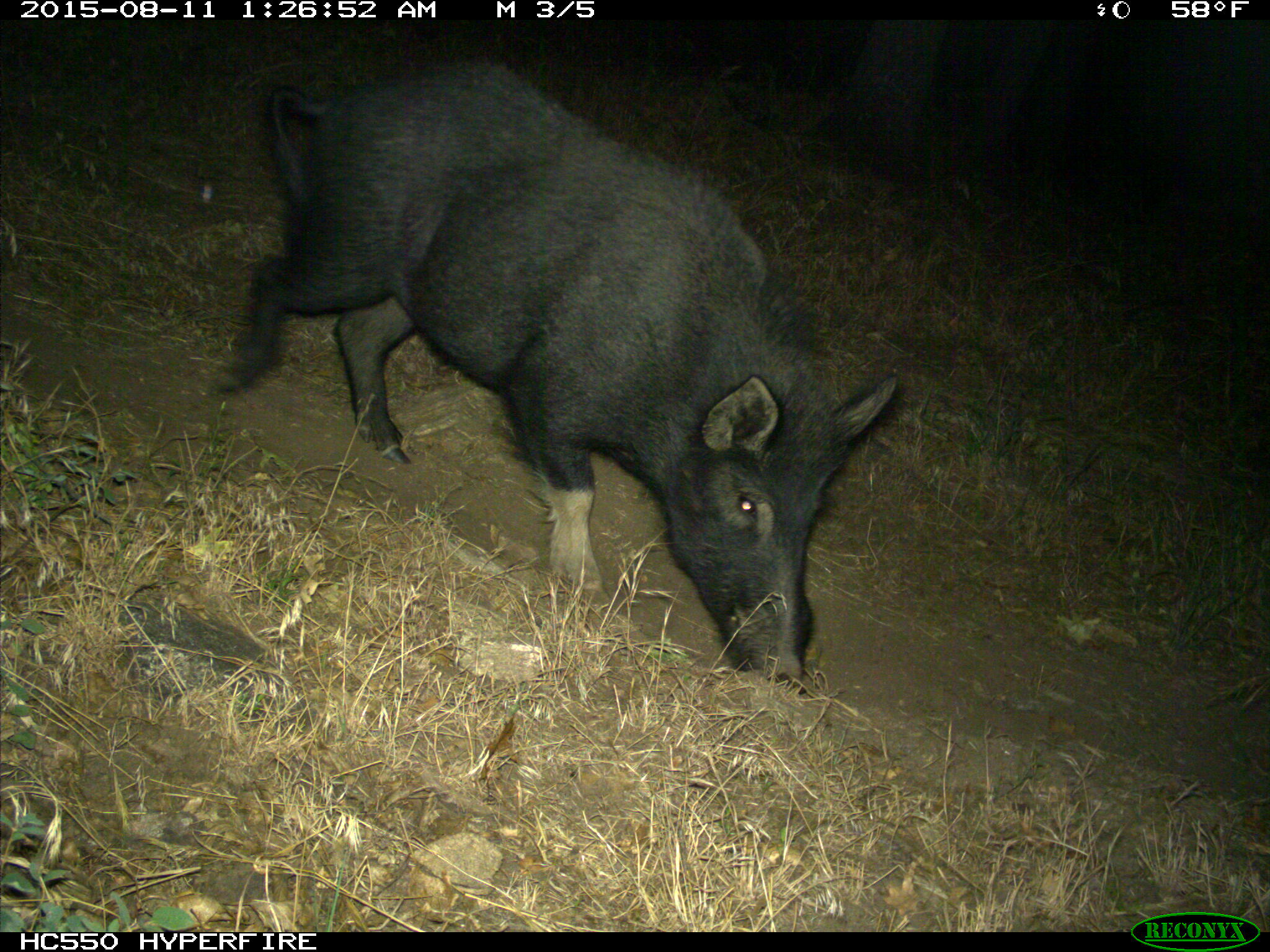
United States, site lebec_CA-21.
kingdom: Animalia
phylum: Chordata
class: Mammalia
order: Artiodactyla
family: Suidae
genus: Sus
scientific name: Sus scrofa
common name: wild boar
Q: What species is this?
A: Sus scrofa (wild boar).